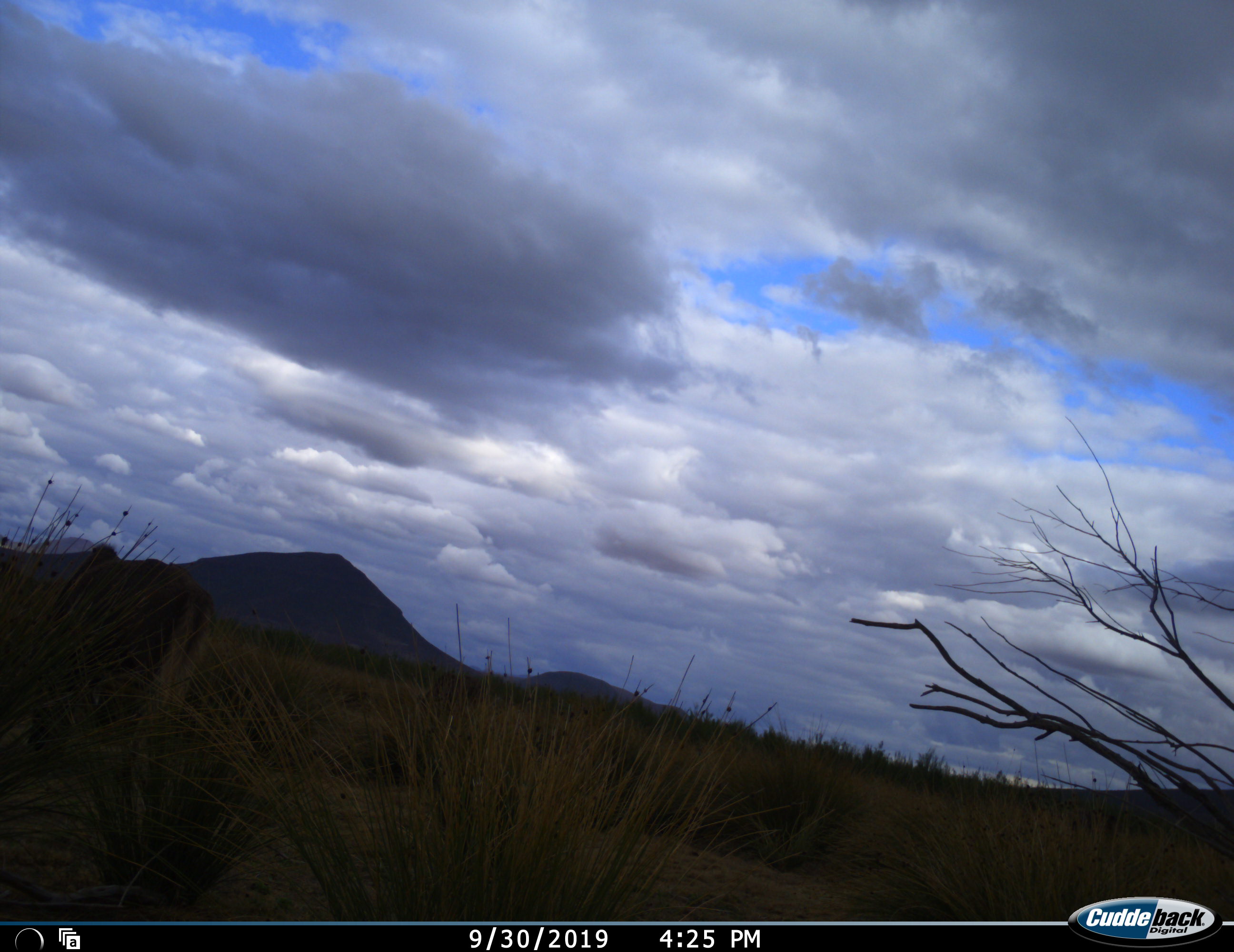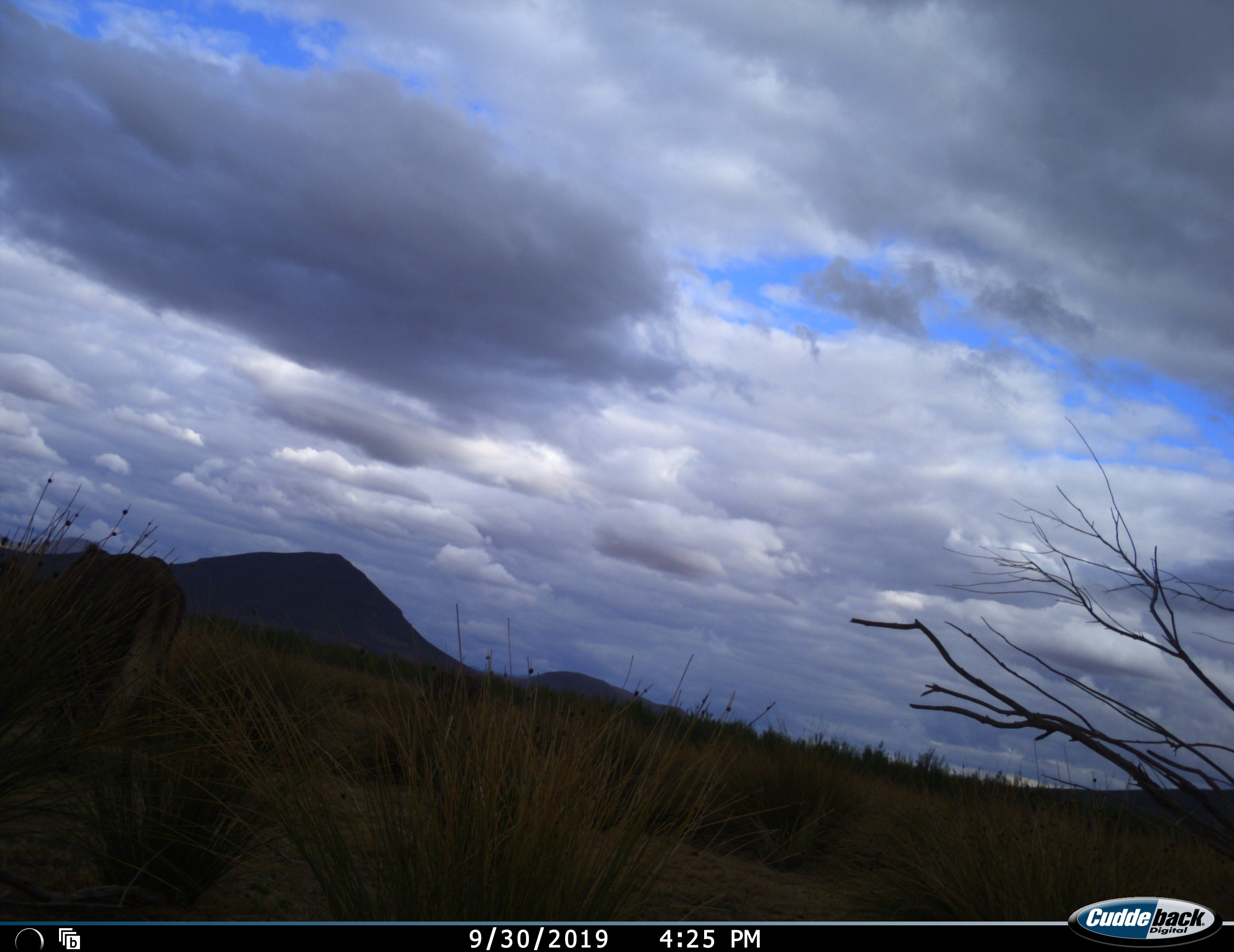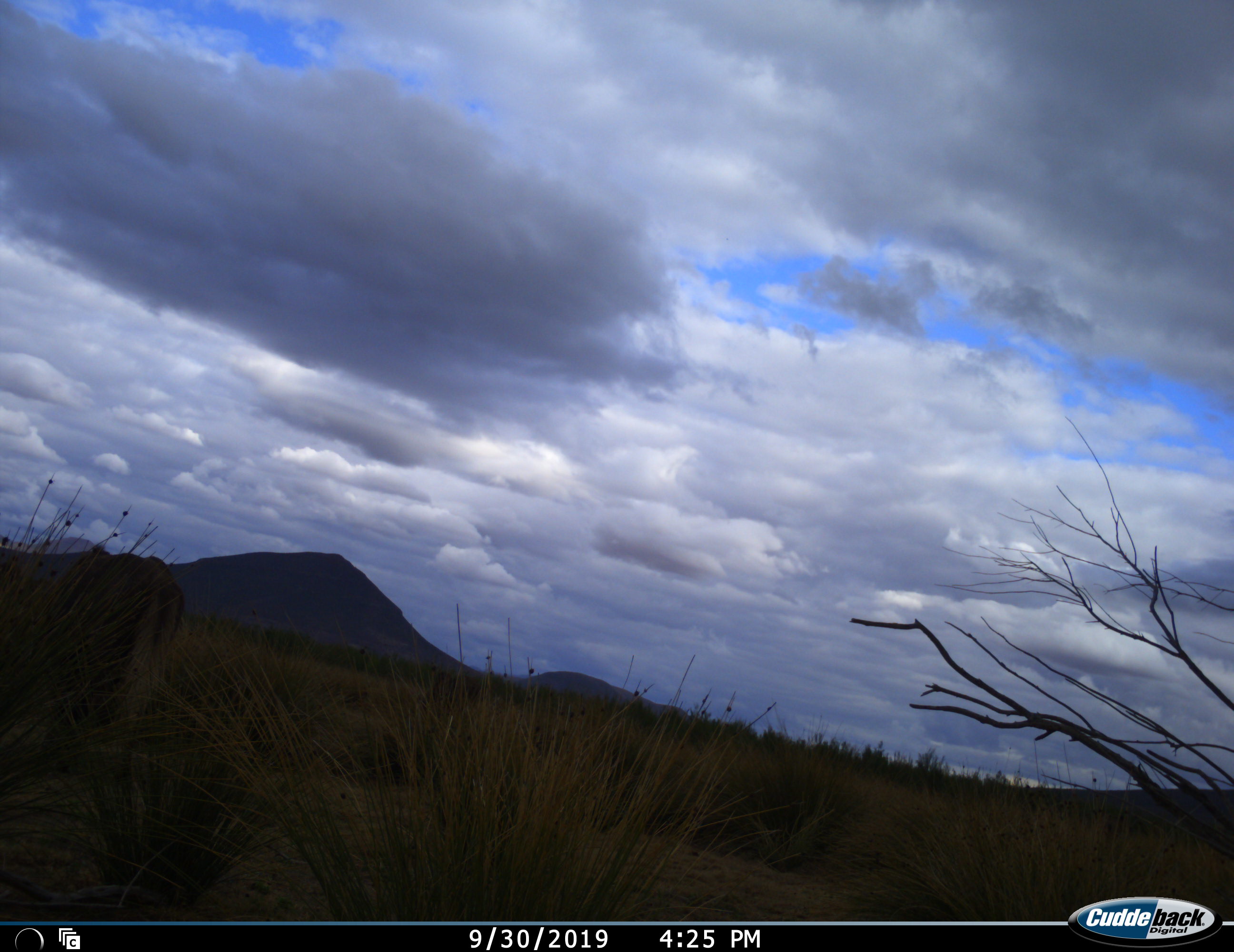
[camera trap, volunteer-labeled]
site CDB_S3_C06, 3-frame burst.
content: unidentified animal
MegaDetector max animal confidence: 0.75